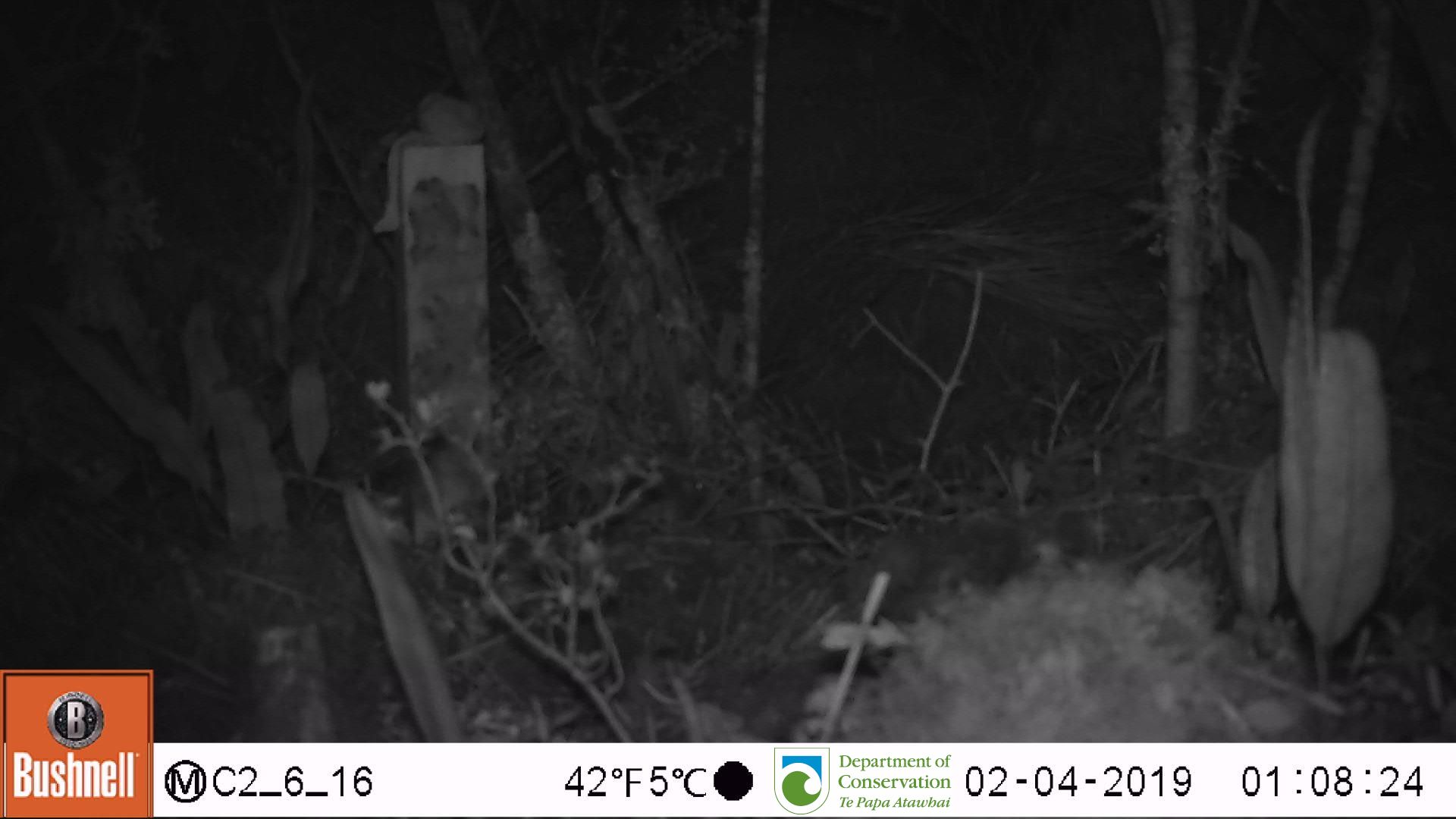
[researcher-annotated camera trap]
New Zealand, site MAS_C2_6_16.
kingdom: Animalia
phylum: Chordata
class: Mammalia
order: Rodentia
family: Muridae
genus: Mus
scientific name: Mus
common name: mouse